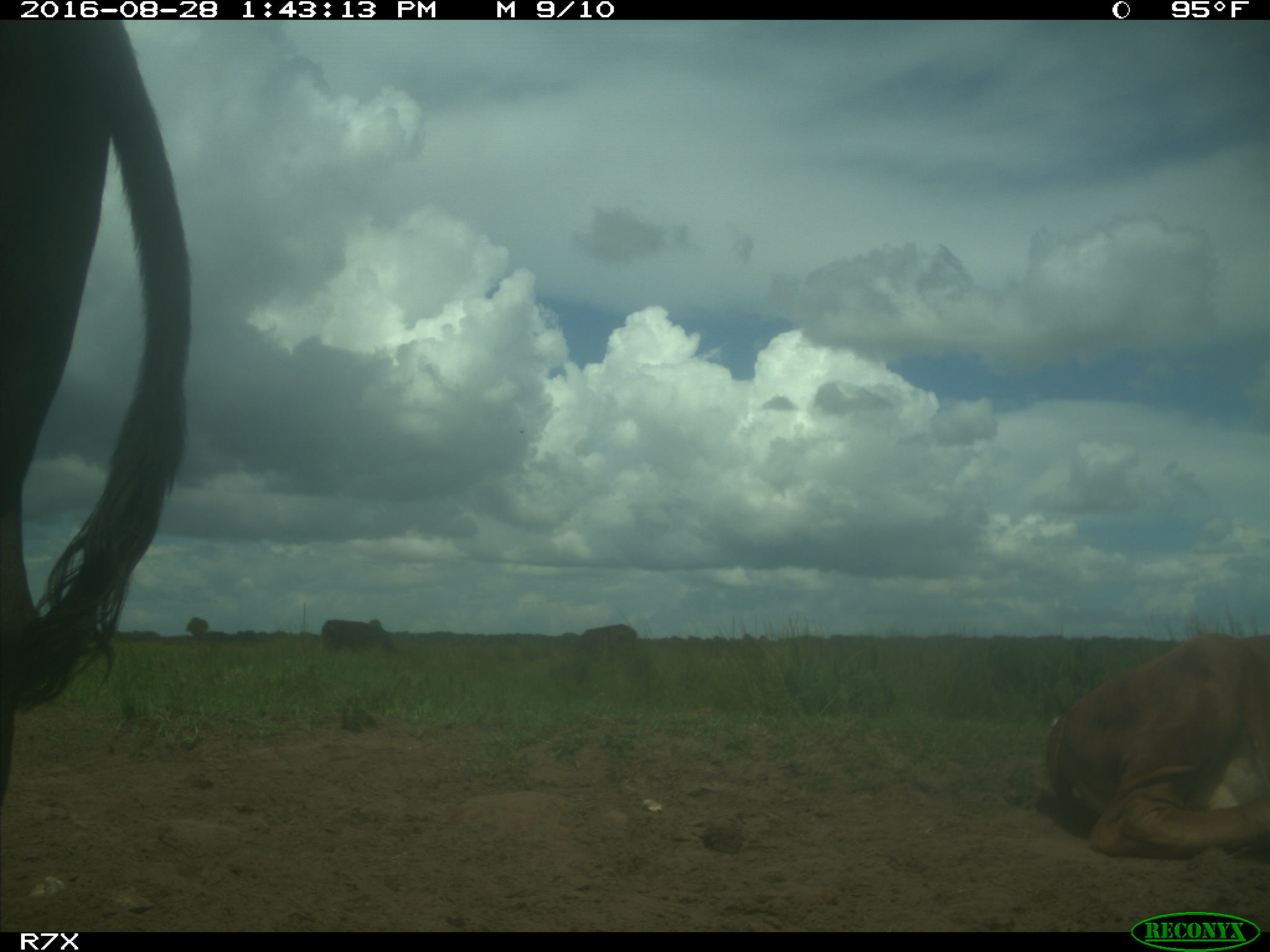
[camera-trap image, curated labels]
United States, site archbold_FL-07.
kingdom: Animalia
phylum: Chordata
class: Mammalia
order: Artiodactyla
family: Bovidae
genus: Bos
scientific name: Bos taurus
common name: domestic cow